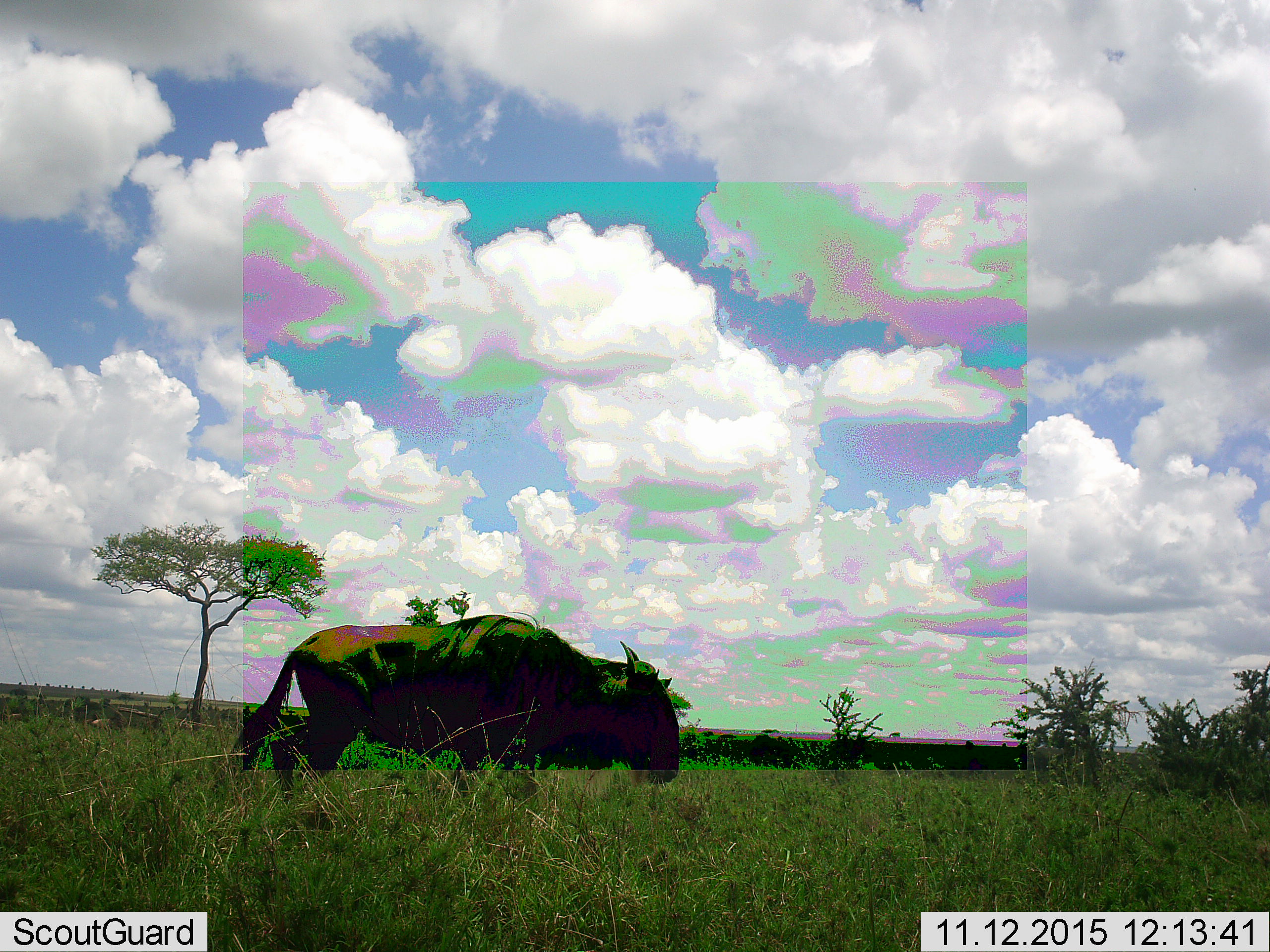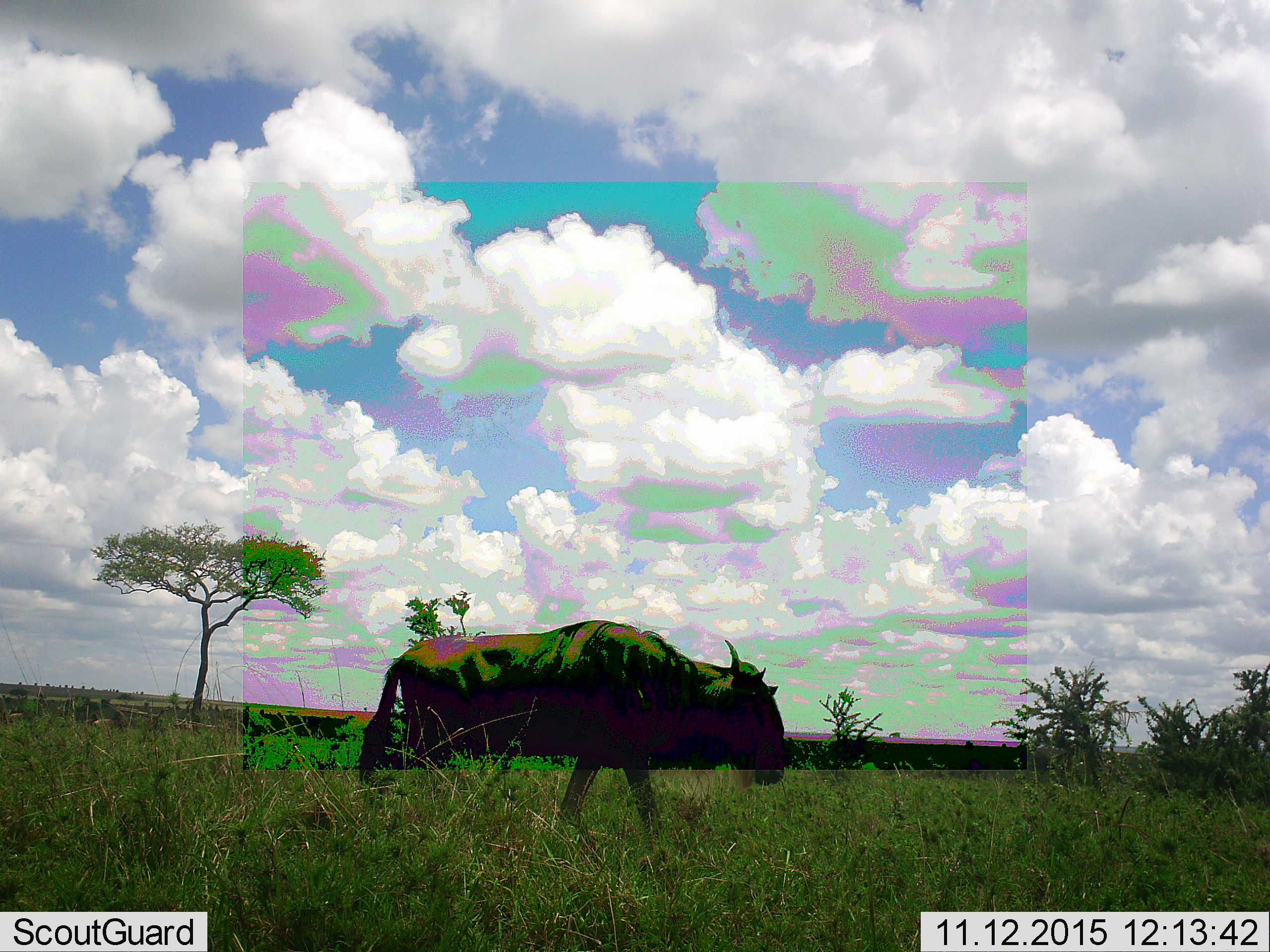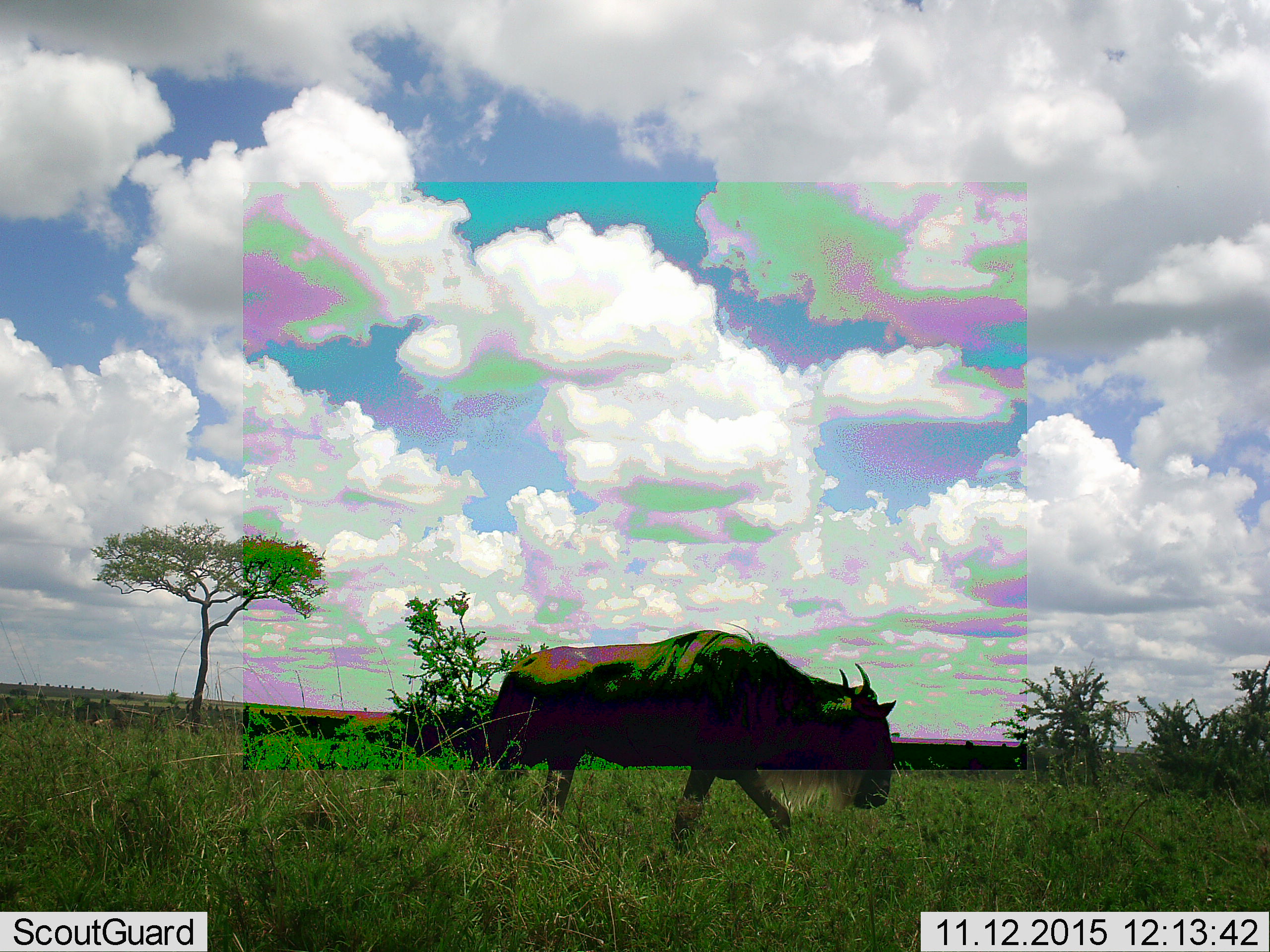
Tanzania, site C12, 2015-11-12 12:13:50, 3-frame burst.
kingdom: Animalia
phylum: Chordata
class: Mammalia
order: Artiodactyla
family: Bovidae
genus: Connochaetes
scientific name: Connochaetes taurinus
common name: blue wildebeest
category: wildebeest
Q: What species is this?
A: Wildebeest (blue wildebeest) (Connochaetes taurinus).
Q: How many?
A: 1.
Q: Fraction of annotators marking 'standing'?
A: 15%.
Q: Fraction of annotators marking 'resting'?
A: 0%.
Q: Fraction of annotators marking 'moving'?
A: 92%.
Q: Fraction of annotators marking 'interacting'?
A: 0%.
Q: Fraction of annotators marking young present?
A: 0%.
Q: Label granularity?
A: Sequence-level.